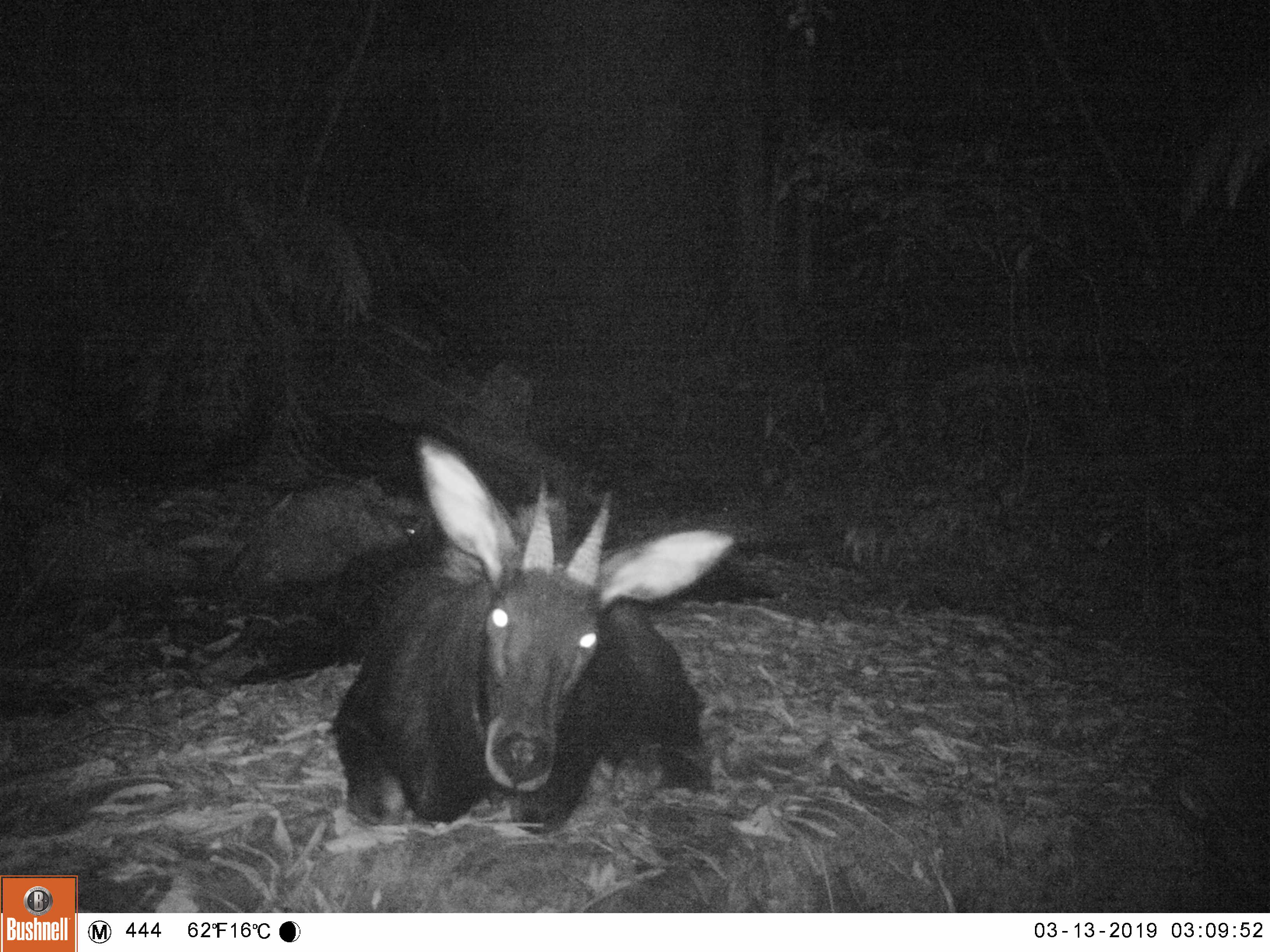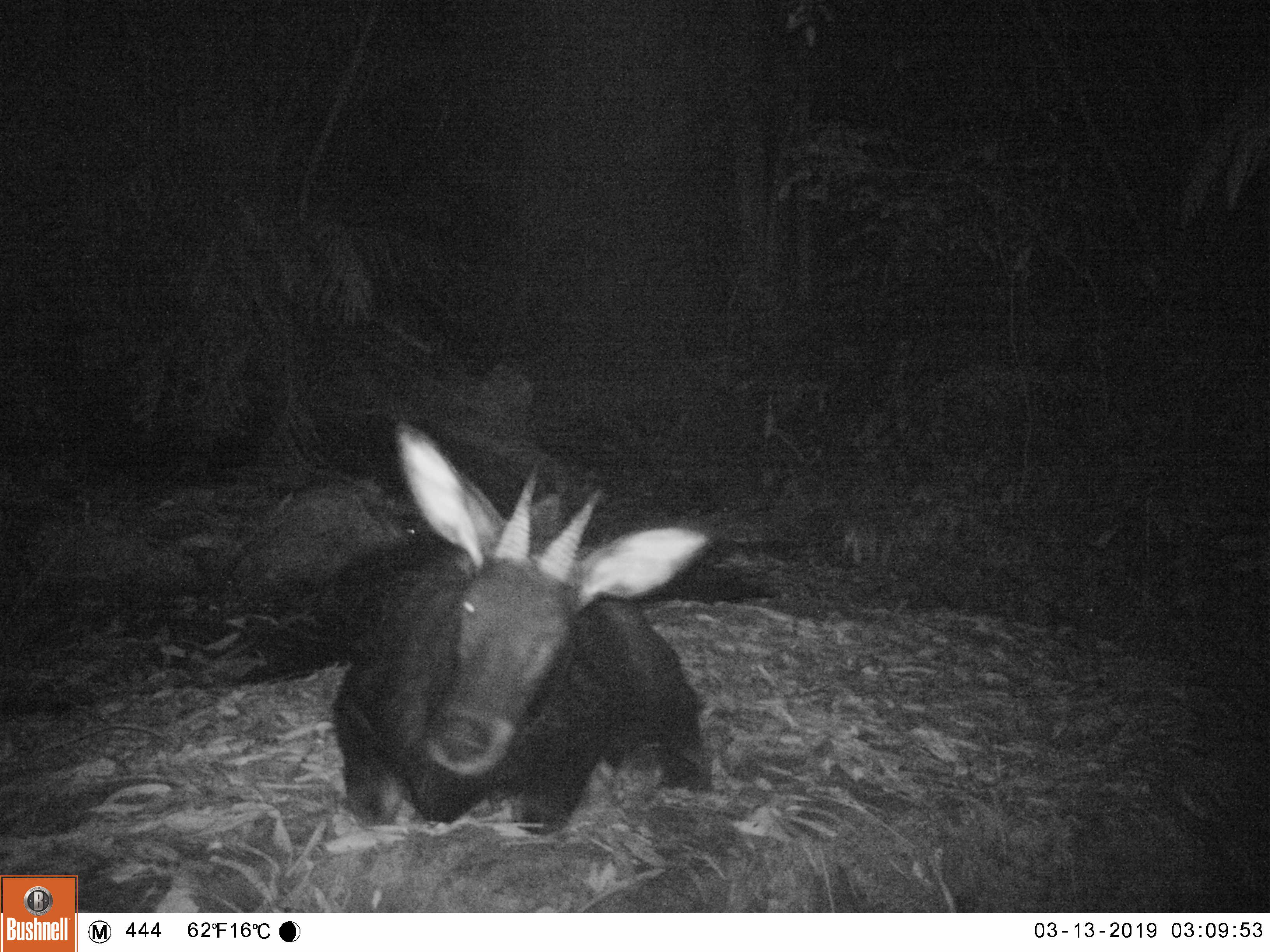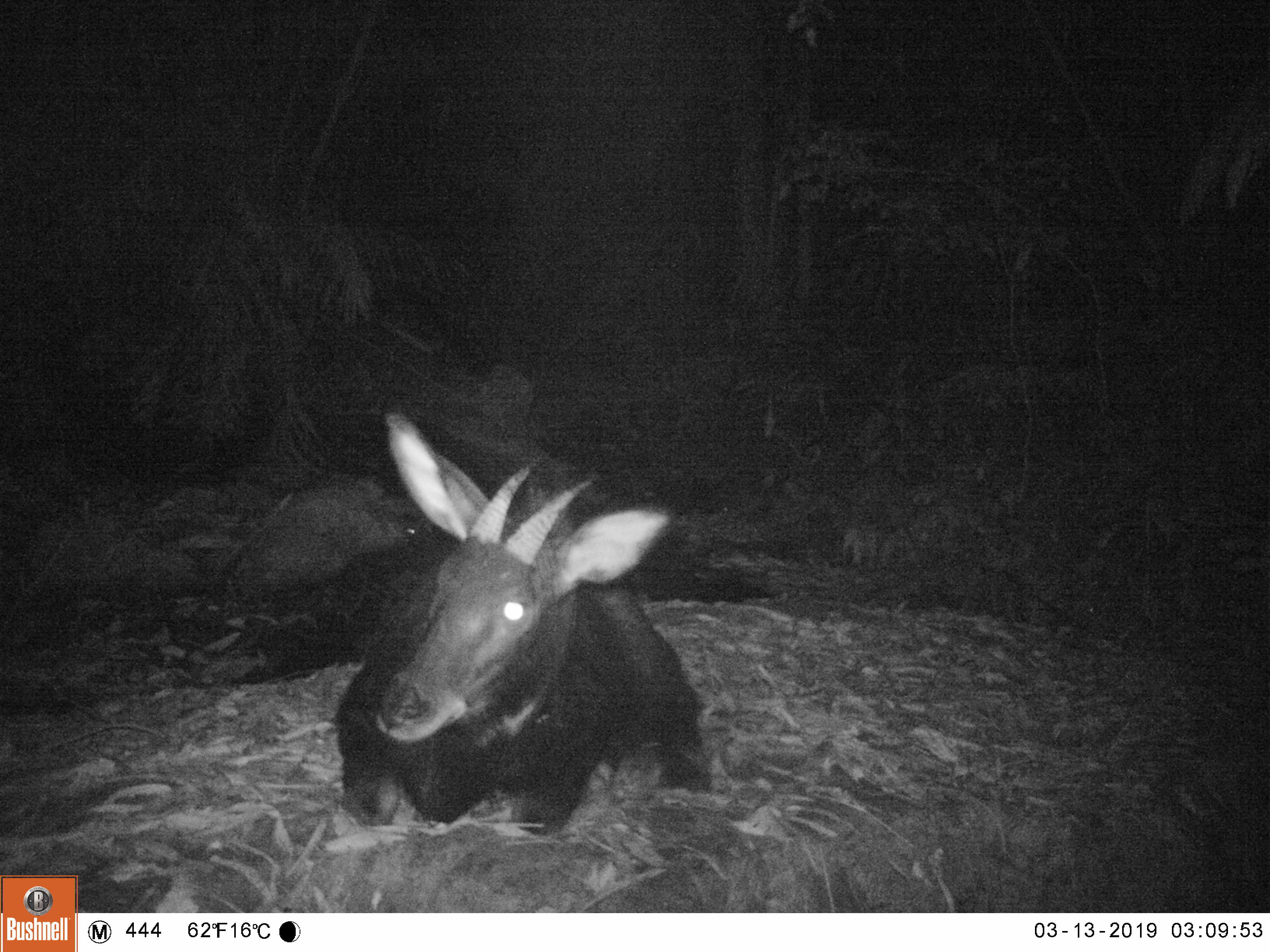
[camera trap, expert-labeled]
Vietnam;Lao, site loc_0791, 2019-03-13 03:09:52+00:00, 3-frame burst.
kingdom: Animalia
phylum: Chordata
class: Mammalia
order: Artiodactyla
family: Bovidae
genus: Capricornis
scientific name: Capricornis sumatraensis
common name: chinese serow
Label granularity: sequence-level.